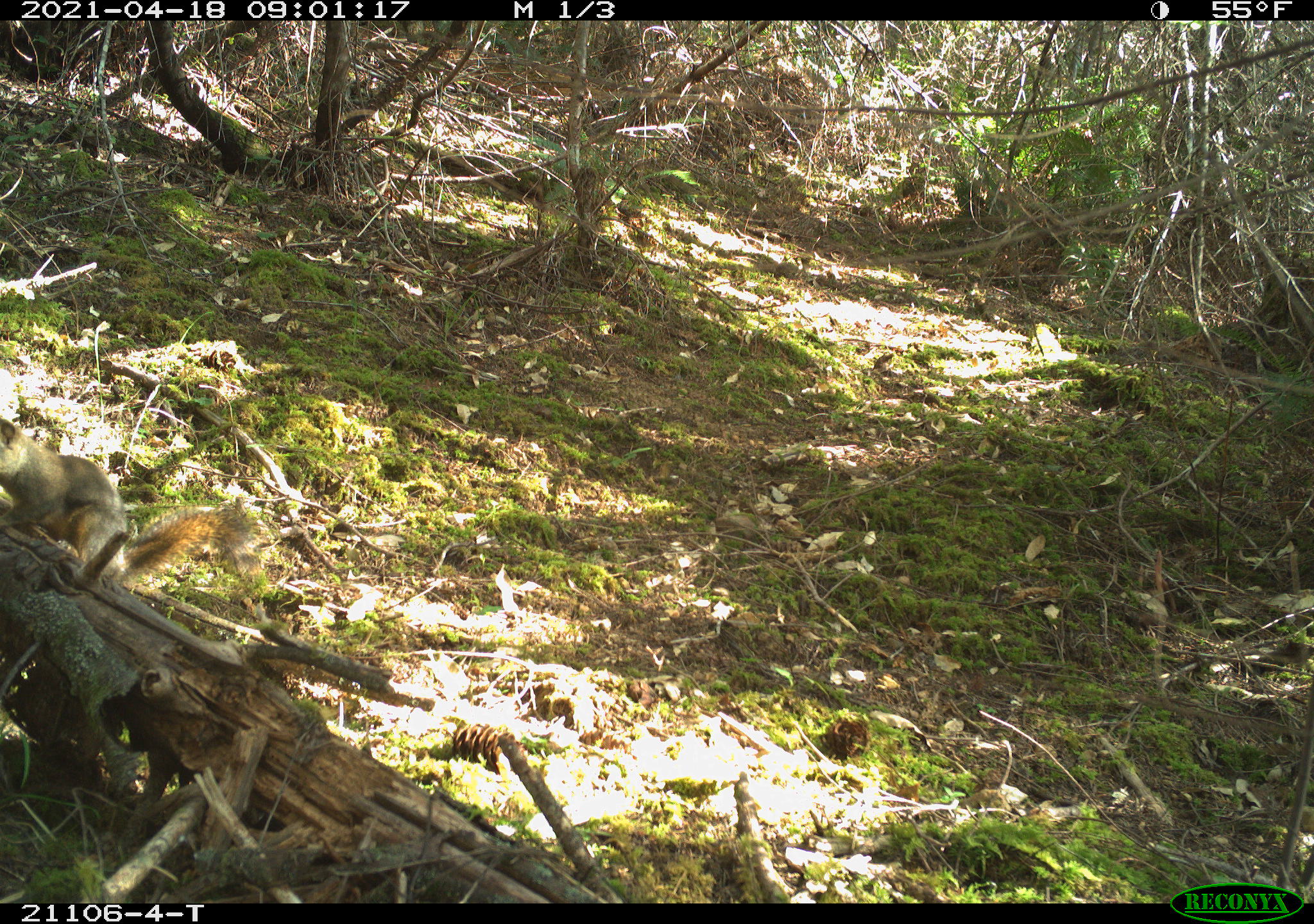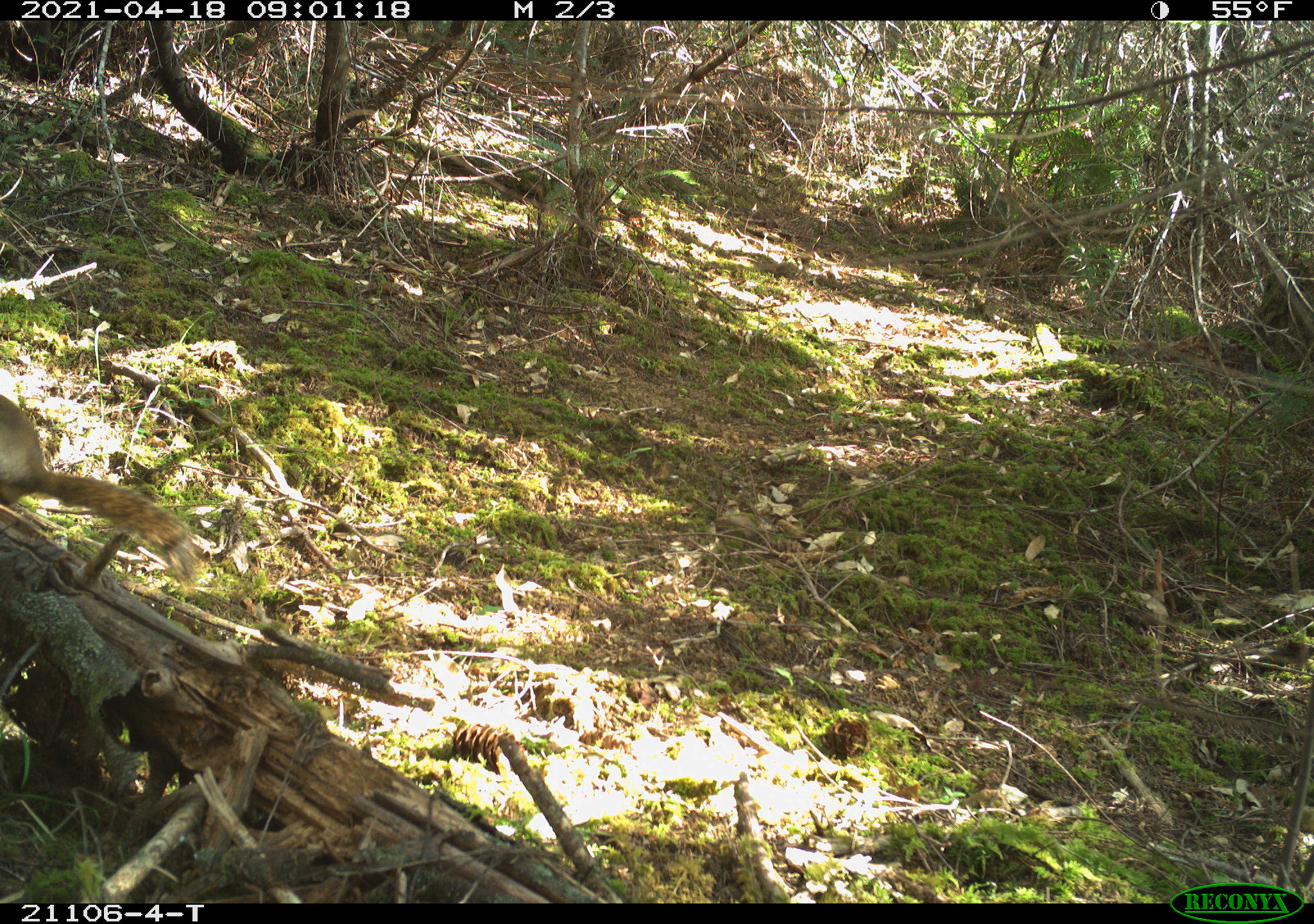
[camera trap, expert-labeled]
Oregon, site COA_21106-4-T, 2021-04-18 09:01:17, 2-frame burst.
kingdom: Animalia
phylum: Chordata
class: Mammalia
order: Rodentia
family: Sciuridae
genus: Tamiasciurus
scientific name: Tamiasciurus douglasii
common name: douglas squirrel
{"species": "douglas squirrel (Tamiasciurus douglasii)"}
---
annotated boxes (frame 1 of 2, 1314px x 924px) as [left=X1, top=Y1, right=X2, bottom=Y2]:
douglas squirrel: [left=0, top=393, right=269, bottom=624]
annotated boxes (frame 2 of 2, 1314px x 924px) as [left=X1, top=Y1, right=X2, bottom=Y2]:
douglas squirrel: [left=0, top=368, right=217, bottom=603]